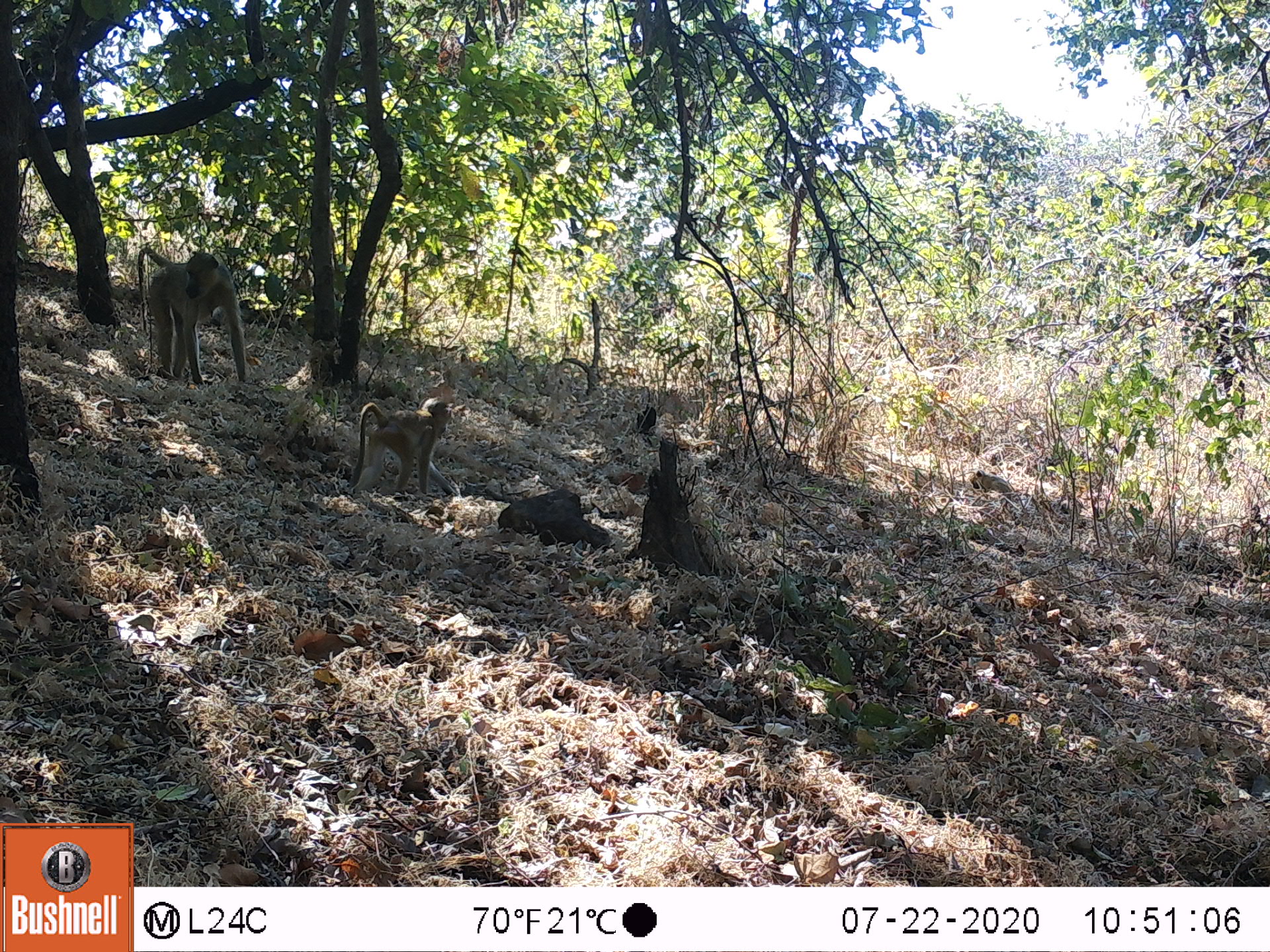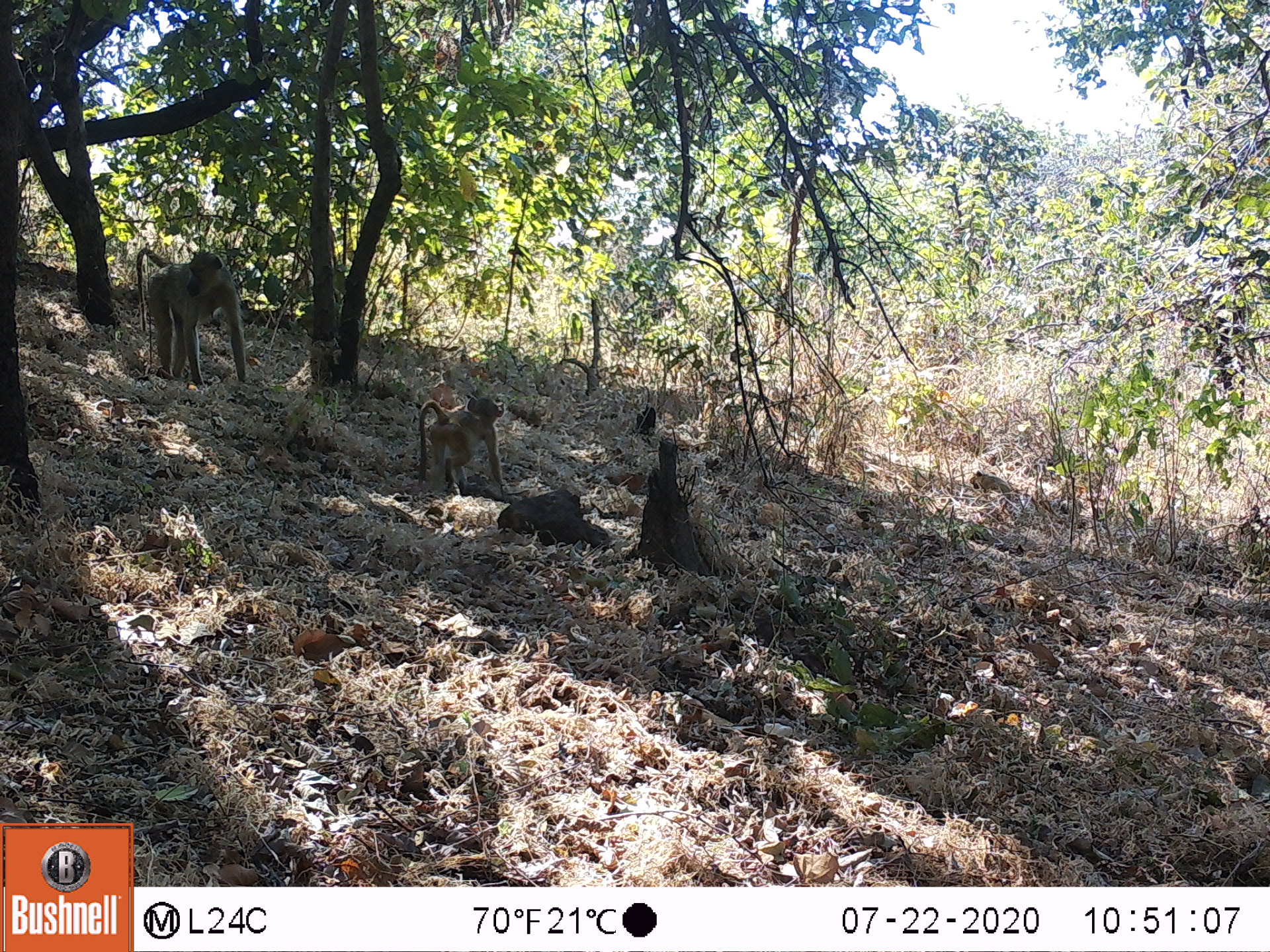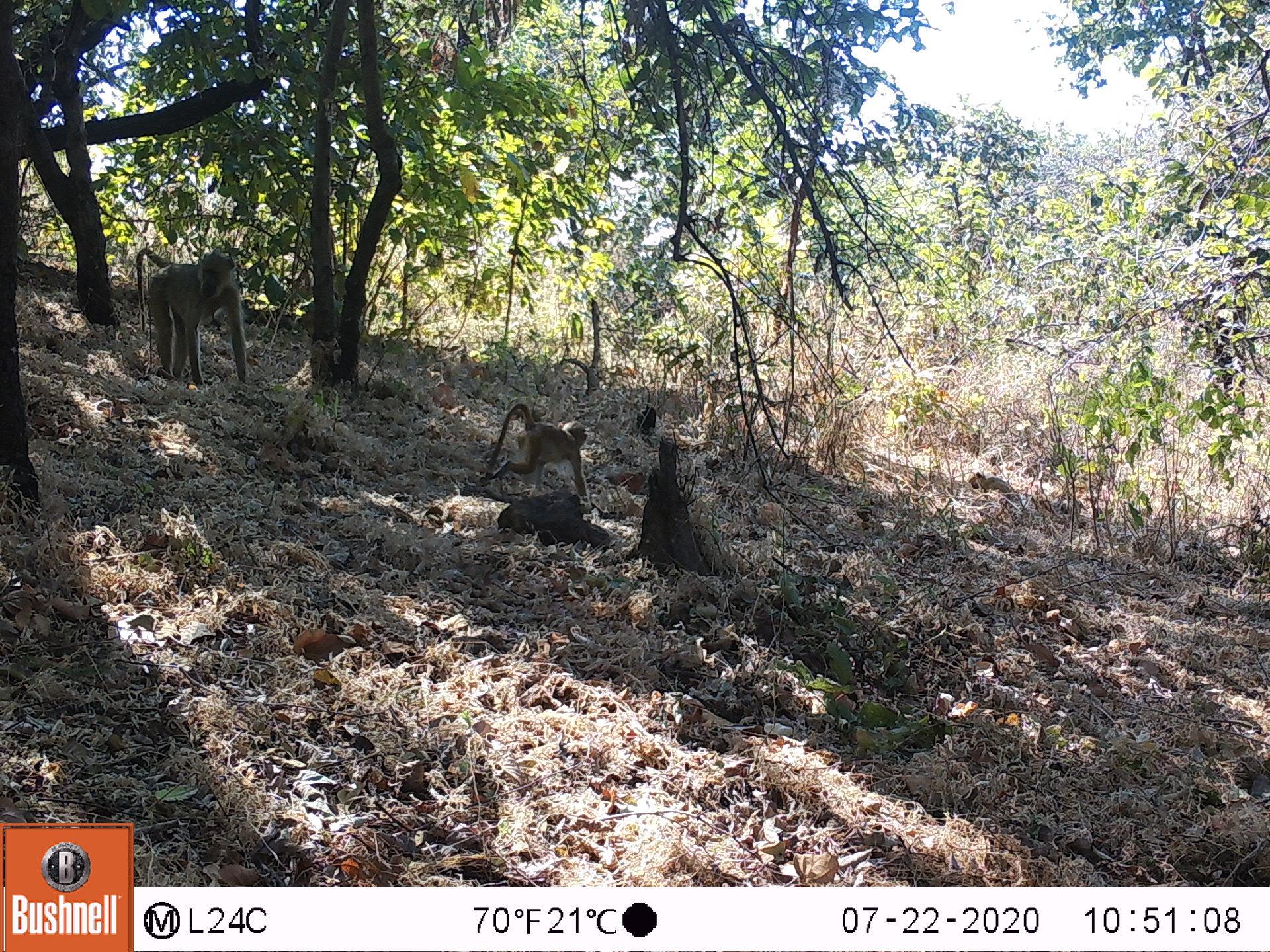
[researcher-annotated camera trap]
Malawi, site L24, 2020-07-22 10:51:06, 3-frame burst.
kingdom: Animalia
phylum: Chordata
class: Mammalia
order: Primates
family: Cercopithecidae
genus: Papio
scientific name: Papio cynocephalus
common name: yellow baboon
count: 2